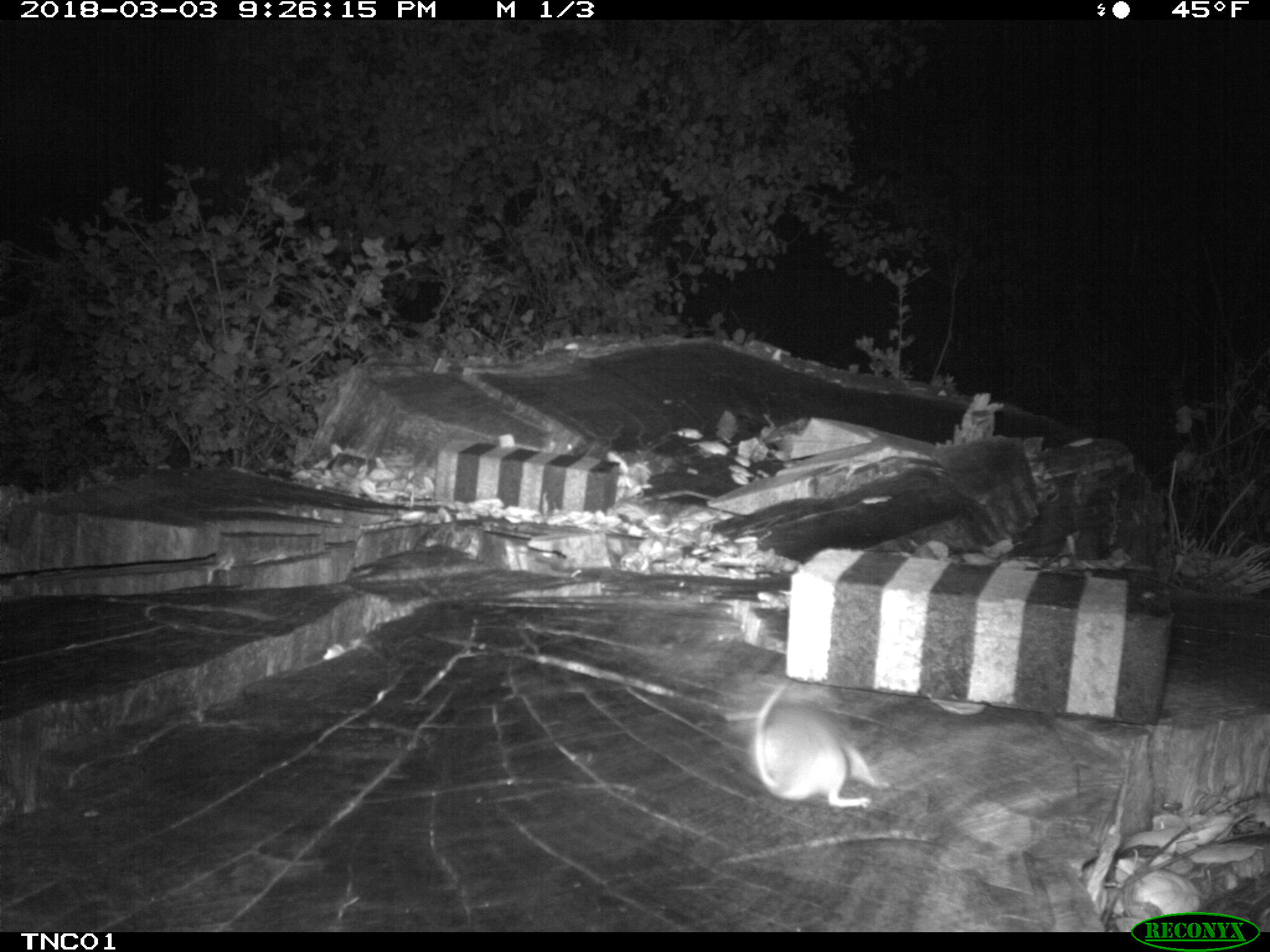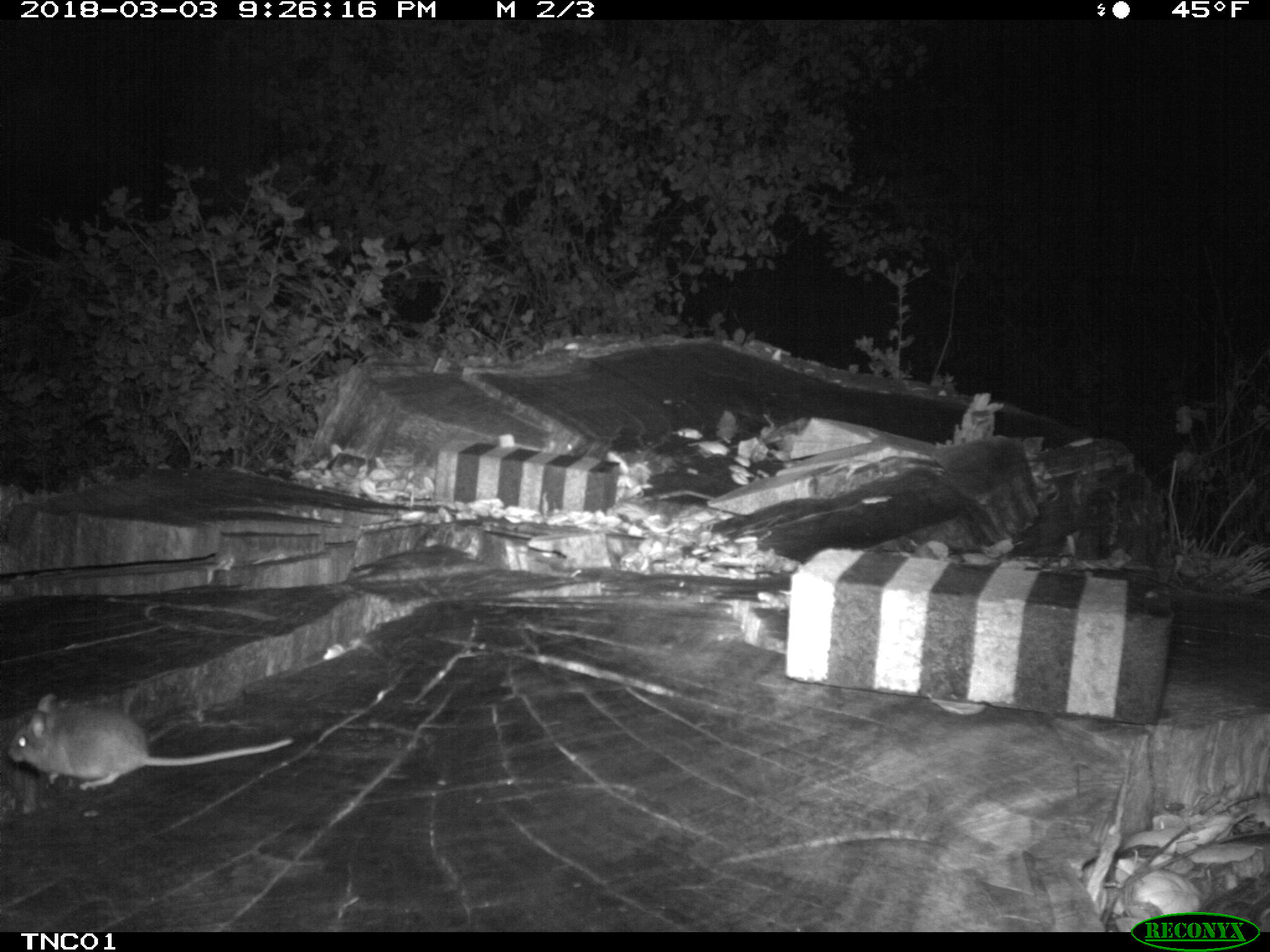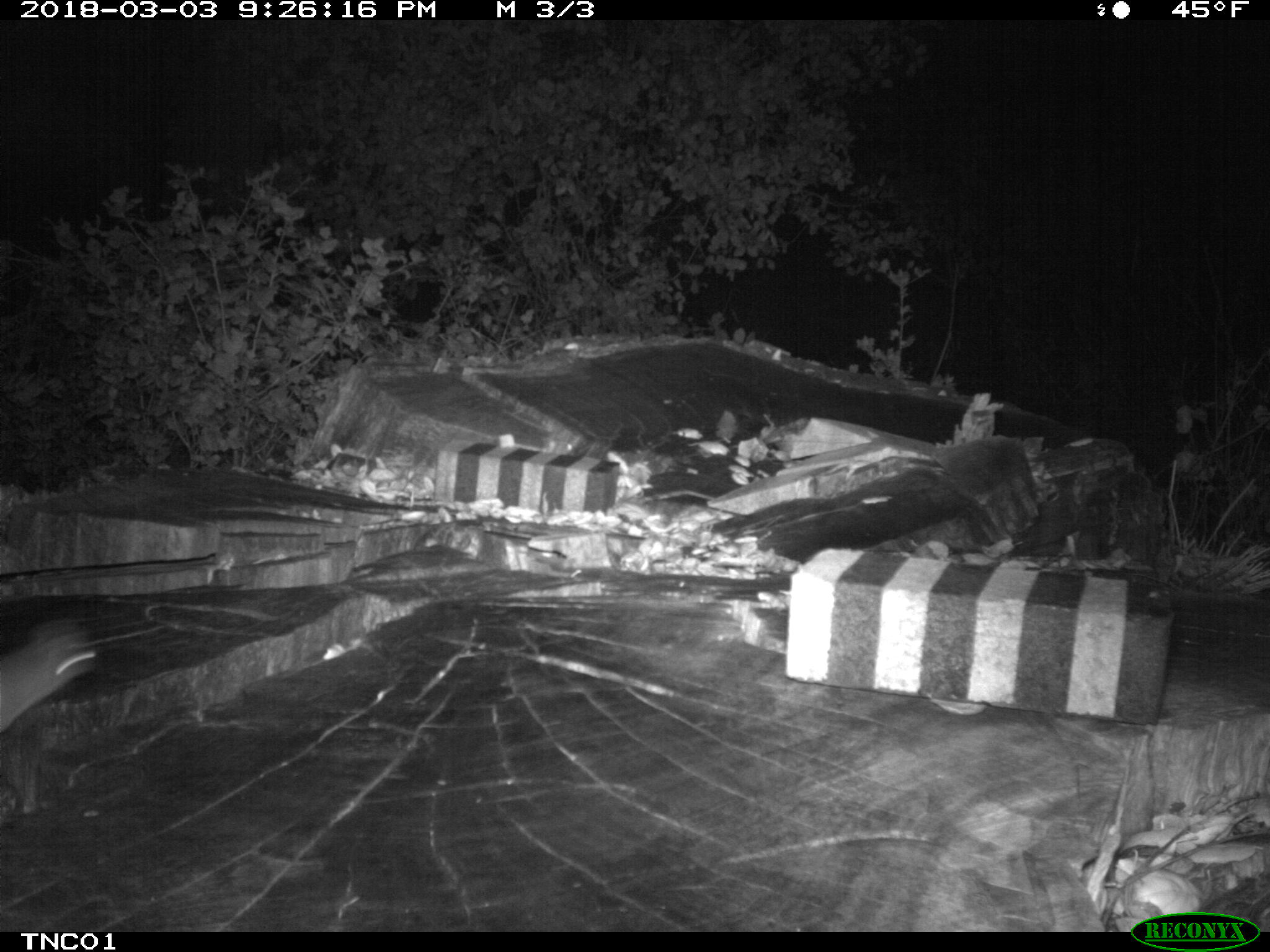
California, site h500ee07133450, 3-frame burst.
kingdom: Animalia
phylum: Chordata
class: Mammalia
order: Rodentia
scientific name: Rodentia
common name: rodent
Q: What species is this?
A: Rodent (Rodentia).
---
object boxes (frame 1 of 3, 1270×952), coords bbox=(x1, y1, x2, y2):
rodent: bbox=(754, 687, 890, 805)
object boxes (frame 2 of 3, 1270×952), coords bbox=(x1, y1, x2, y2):
rodent: bbox=(5, 690, 295, 792)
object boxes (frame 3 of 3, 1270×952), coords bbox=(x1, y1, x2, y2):
rodent: bbox=(0, 618, 99, 733)